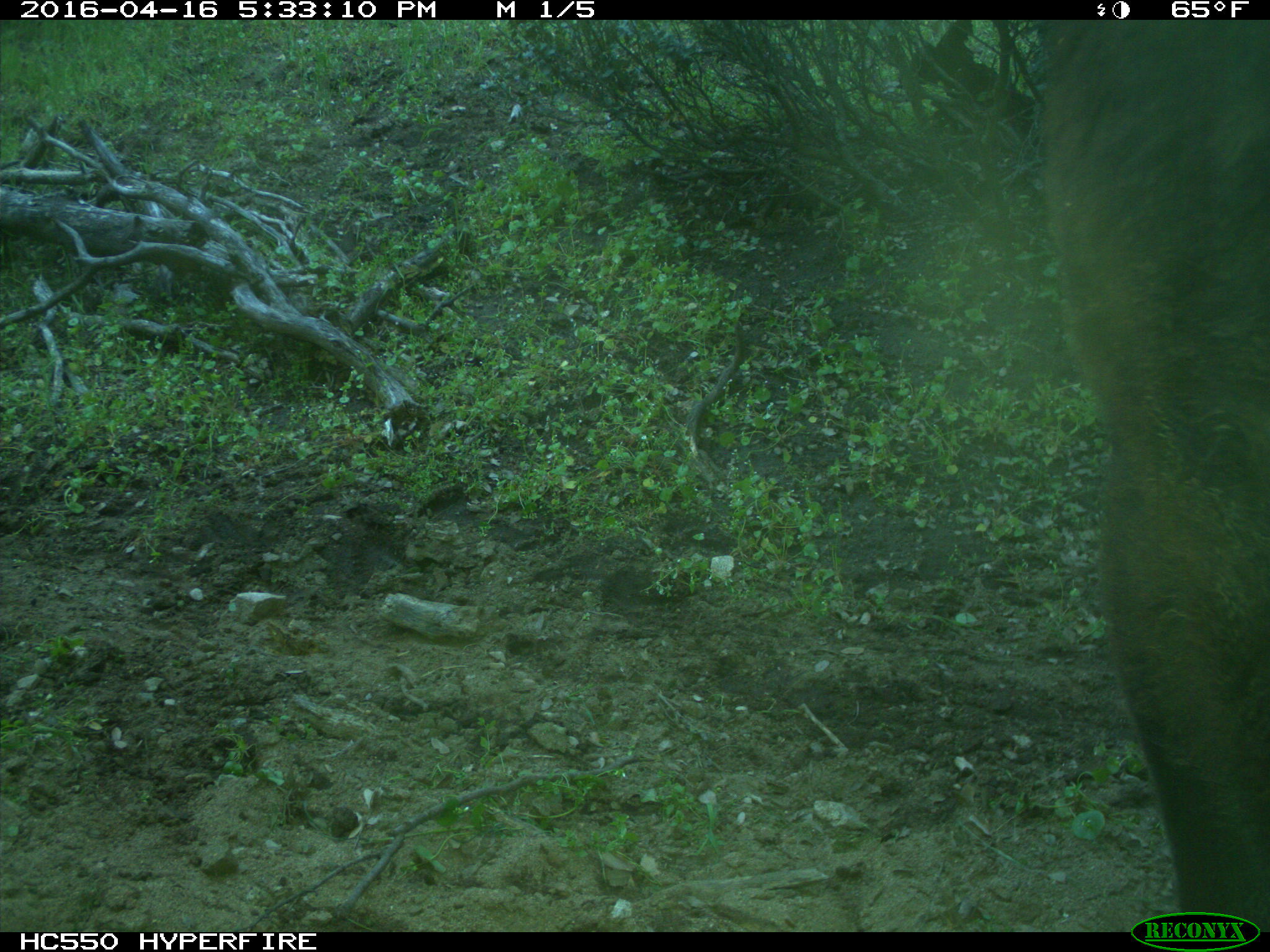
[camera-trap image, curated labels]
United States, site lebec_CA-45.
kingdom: Animalia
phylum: Chordata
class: Mammalia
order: Artiodactyla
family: Bovidae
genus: Bos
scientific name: Bos taurus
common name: domestic cow